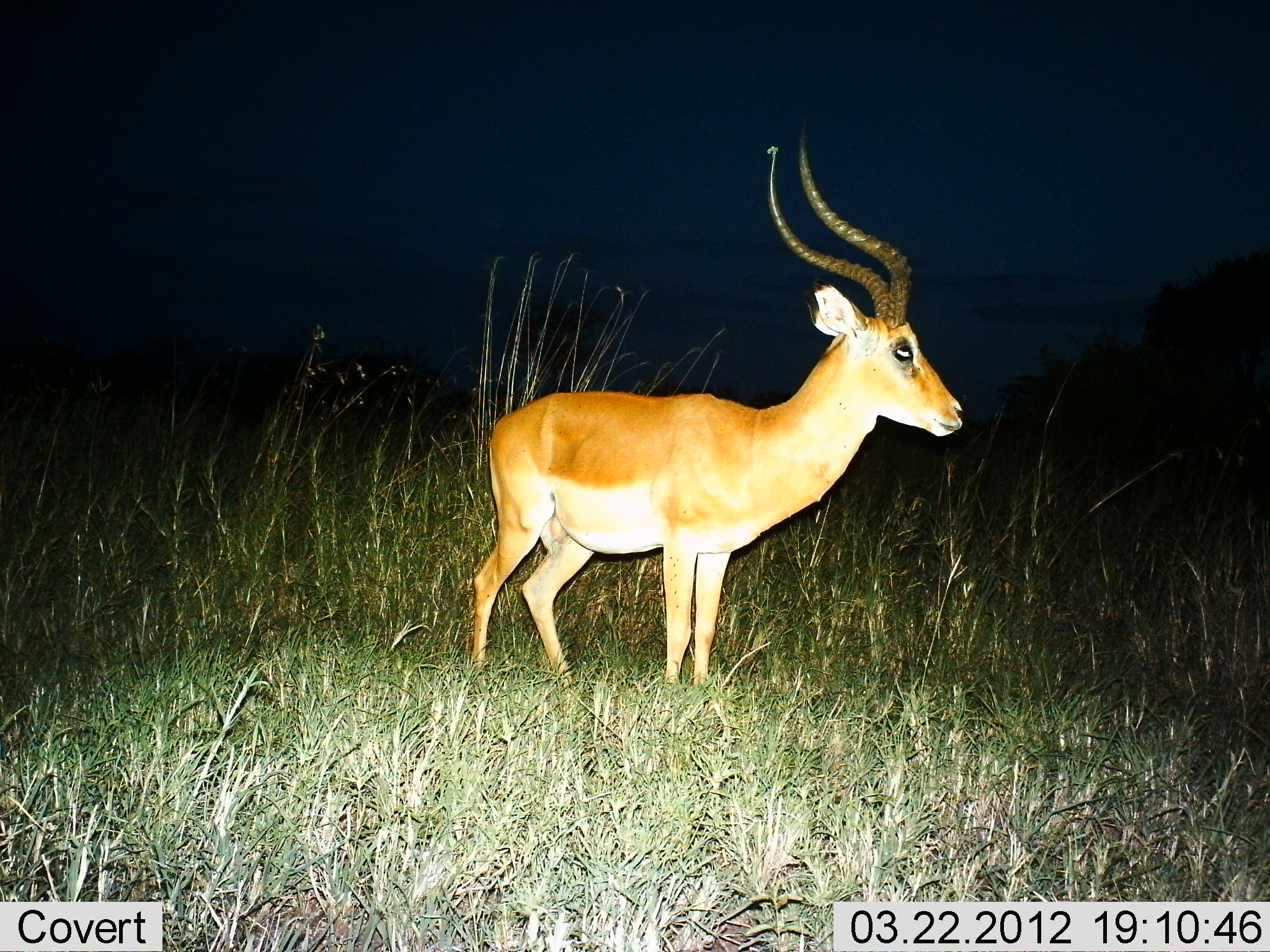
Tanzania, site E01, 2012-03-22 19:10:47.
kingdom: Animalia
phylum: Chordata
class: Mammalia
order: Artiodactyla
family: Bovidae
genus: Aepyceros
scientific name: Aepyceros melampus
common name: impala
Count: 1.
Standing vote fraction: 100%.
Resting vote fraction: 0%.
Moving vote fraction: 0%.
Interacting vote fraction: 0%.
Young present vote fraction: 0%.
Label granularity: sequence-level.